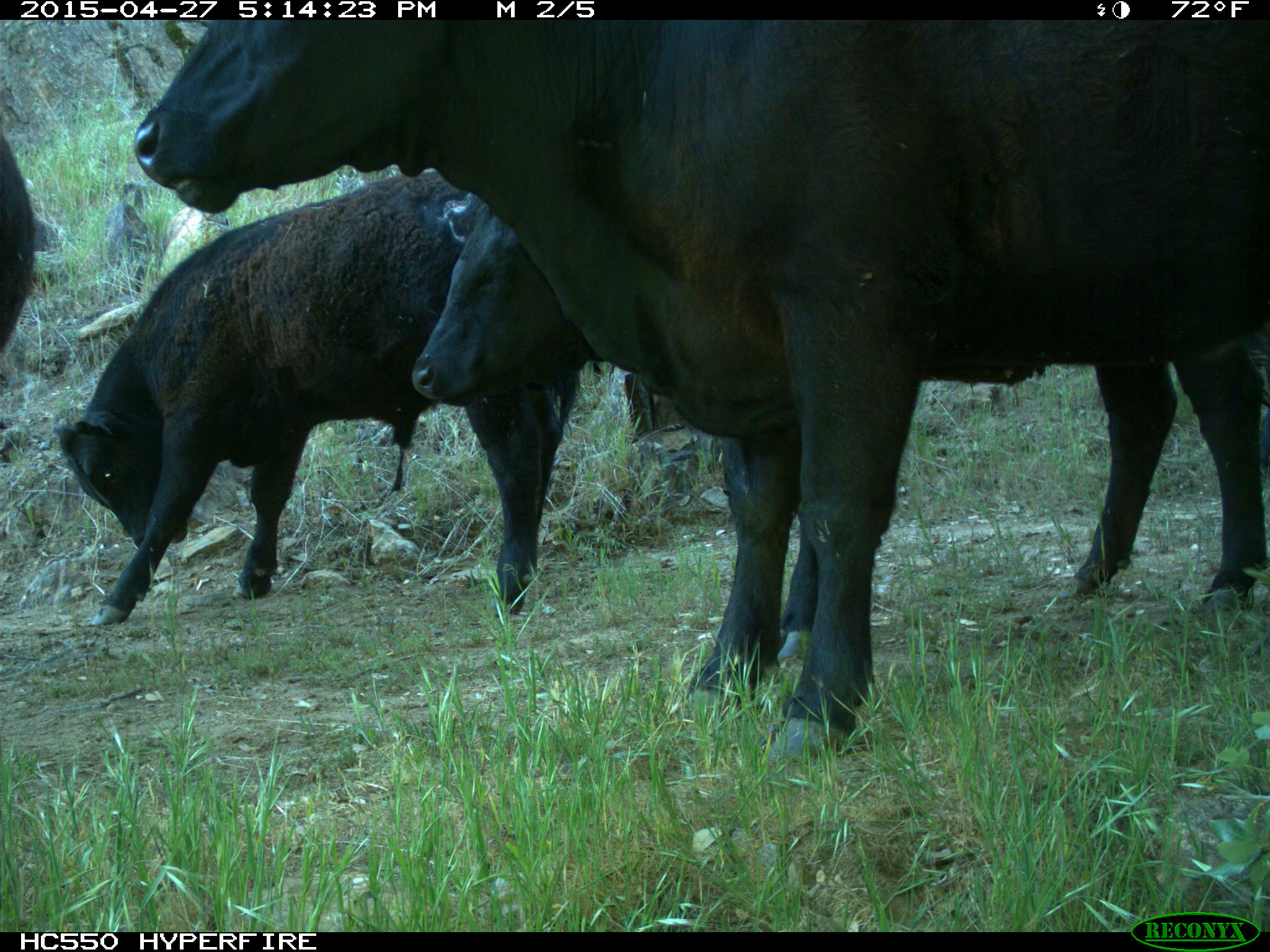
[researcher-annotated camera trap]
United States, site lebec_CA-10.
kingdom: Animalia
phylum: Chordata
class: Mammalia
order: Artiodactyla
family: Bovidae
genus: Bos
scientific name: Bos taurus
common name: domestic cow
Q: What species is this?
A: Bos taurus (domestic cow).